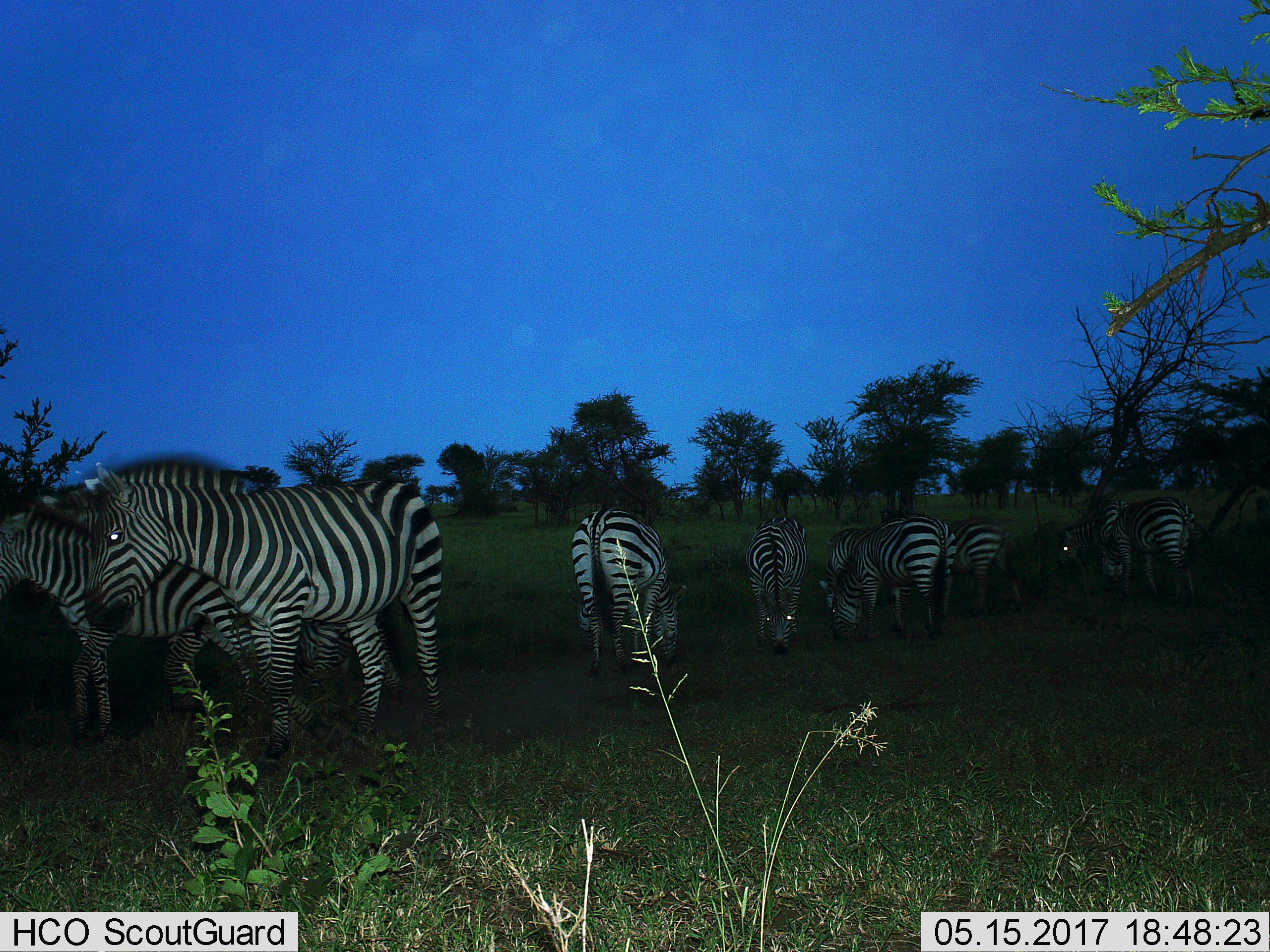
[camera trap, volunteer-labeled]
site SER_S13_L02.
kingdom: Animalia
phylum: Chordata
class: Mammalia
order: Perissodactyla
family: Equidae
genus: Equus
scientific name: Equus quagga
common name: plains zebra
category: zebraplains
Zebraplains (plains zebra) (Equus quagga), count 7. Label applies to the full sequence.